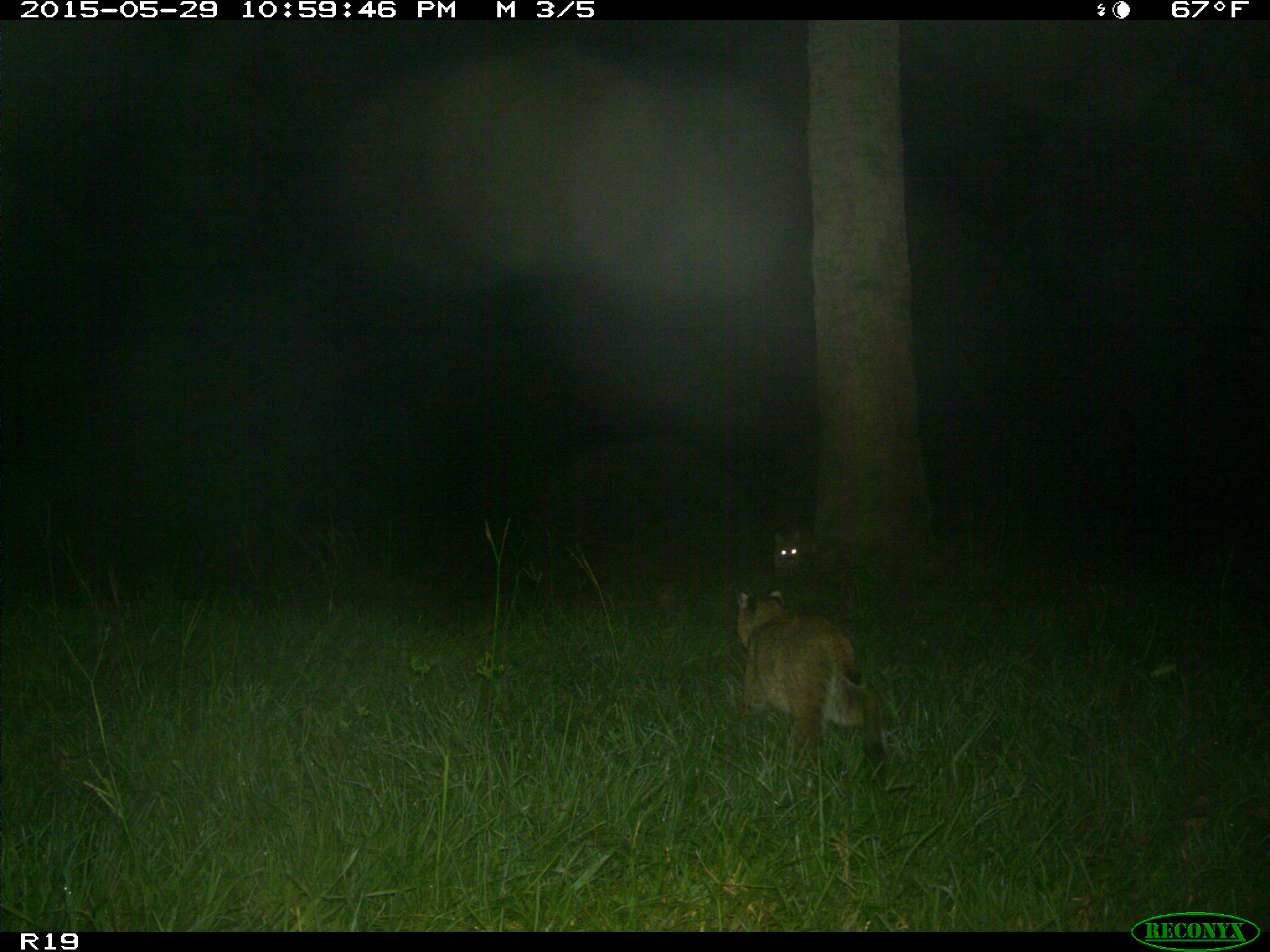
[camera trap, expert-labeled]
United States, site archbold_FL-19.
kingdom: Animalia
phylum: Chordata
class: Mammalia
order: Carnivora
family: Felidae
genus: Lynx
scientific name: Lynx rufus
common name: bobcat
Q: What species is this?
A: Lynx rufus (bobcat).